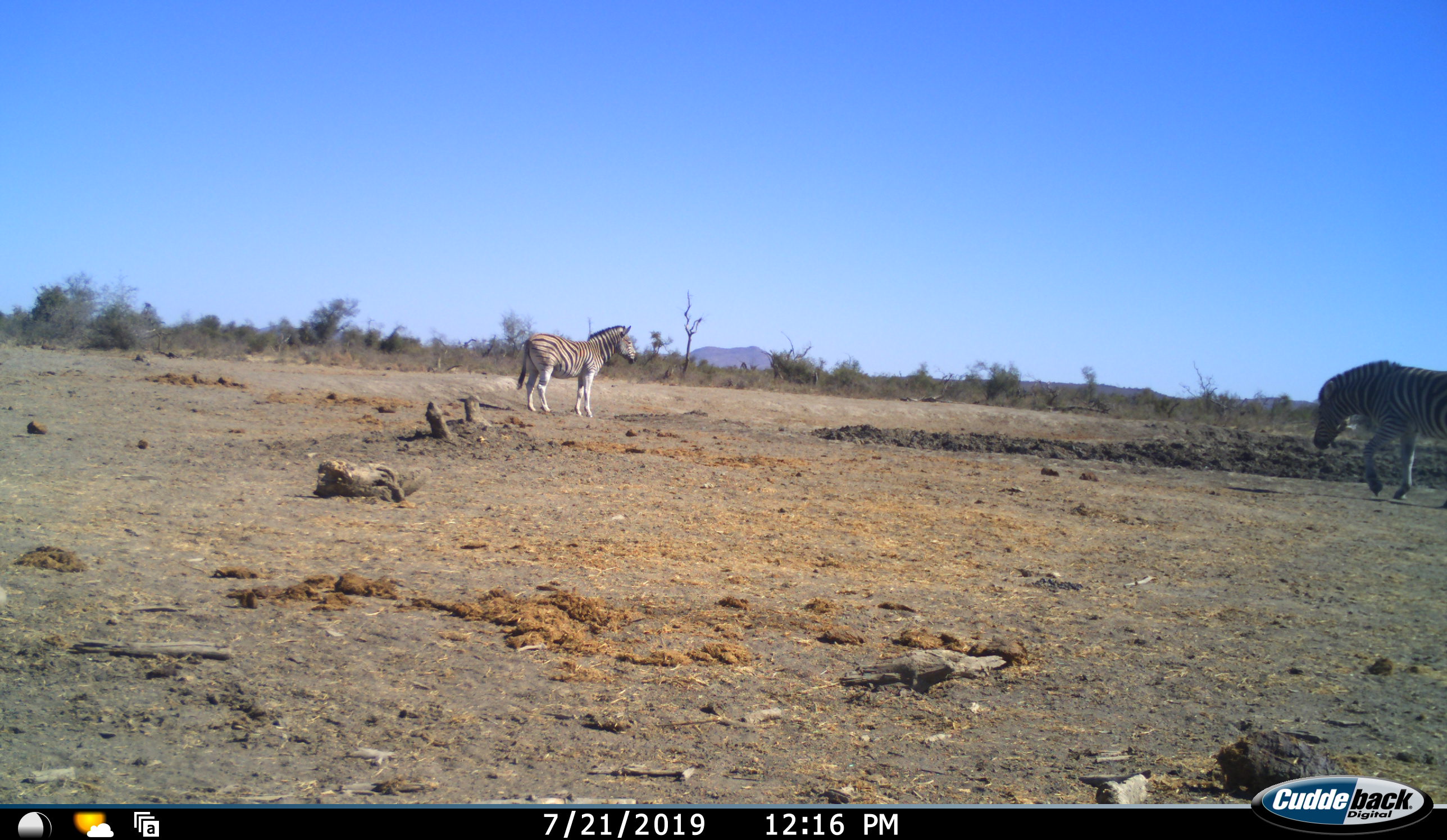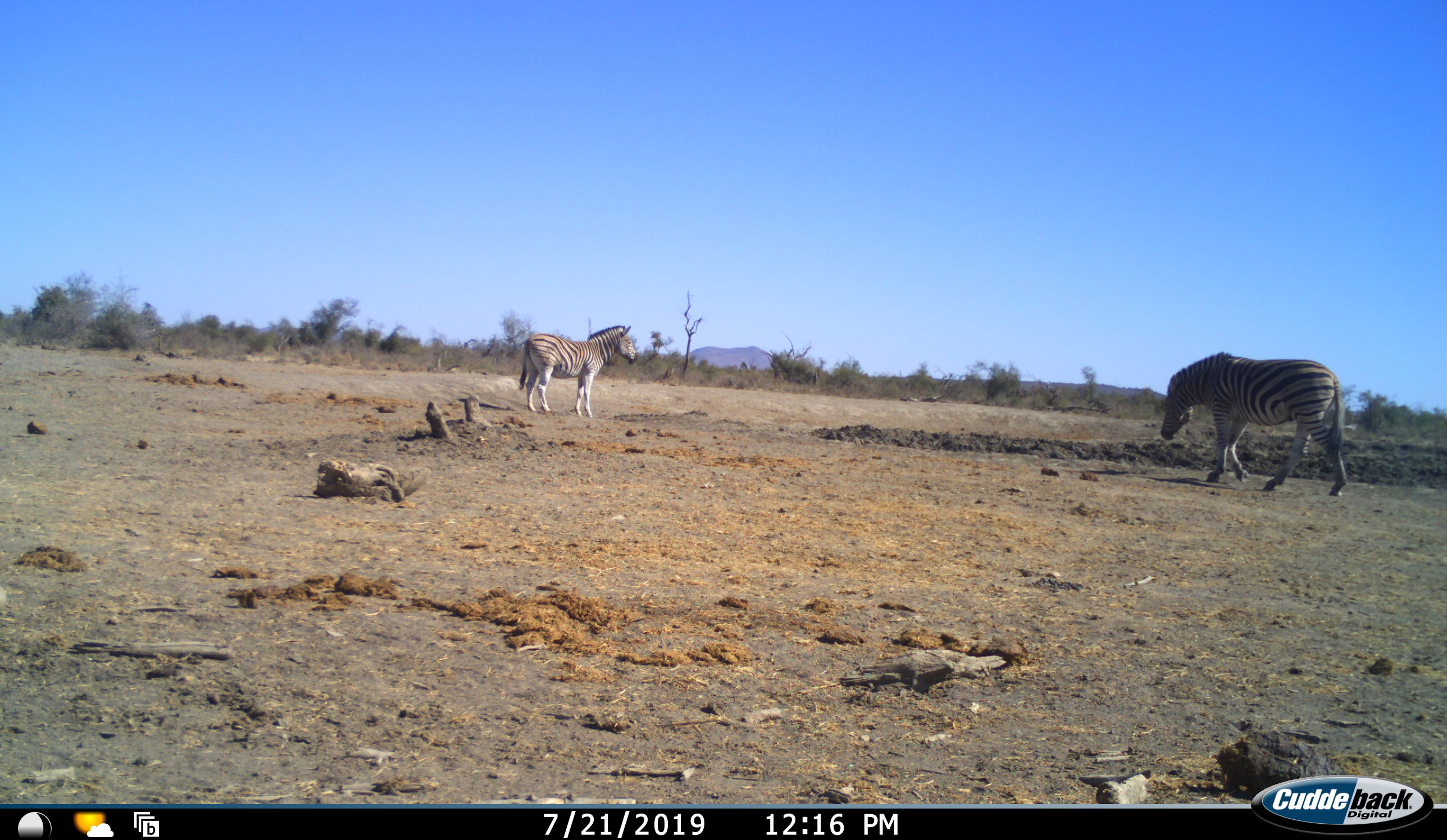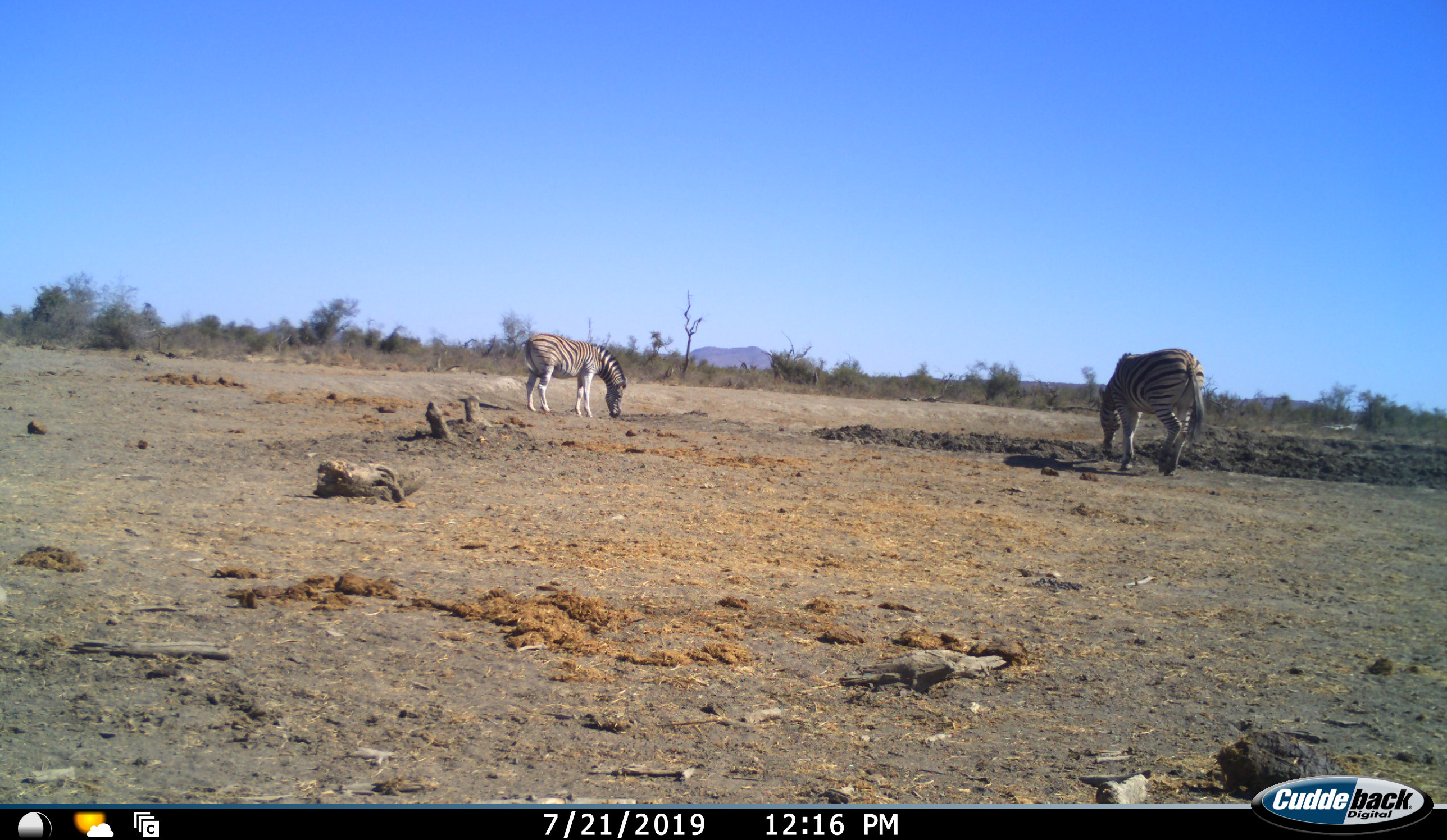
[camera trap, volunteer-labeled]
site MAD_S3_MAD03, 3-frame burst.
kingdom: Animalia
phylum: Chordata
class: Mammalia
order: Perissodactyla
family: Equidae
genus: Equus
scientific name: Equus quagga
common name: plains zebra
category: zebraplains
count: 2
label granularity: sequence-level